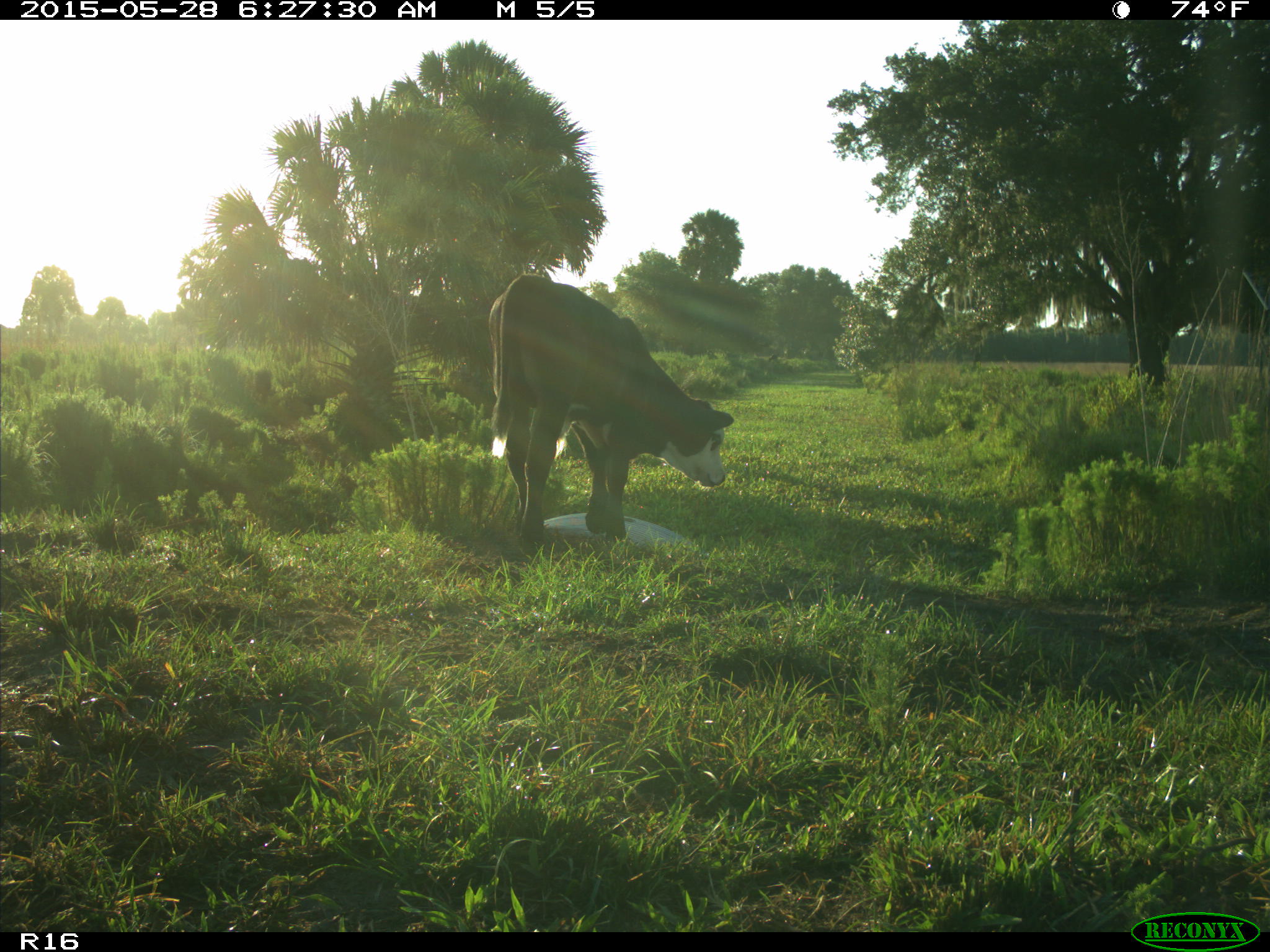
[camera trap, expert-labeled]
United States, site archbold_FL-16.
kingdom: Animalia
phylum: Chordata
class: Mammalia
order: Artiodactyla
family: Bovidae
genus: Bos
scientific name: Bos taurus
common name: domestic cow